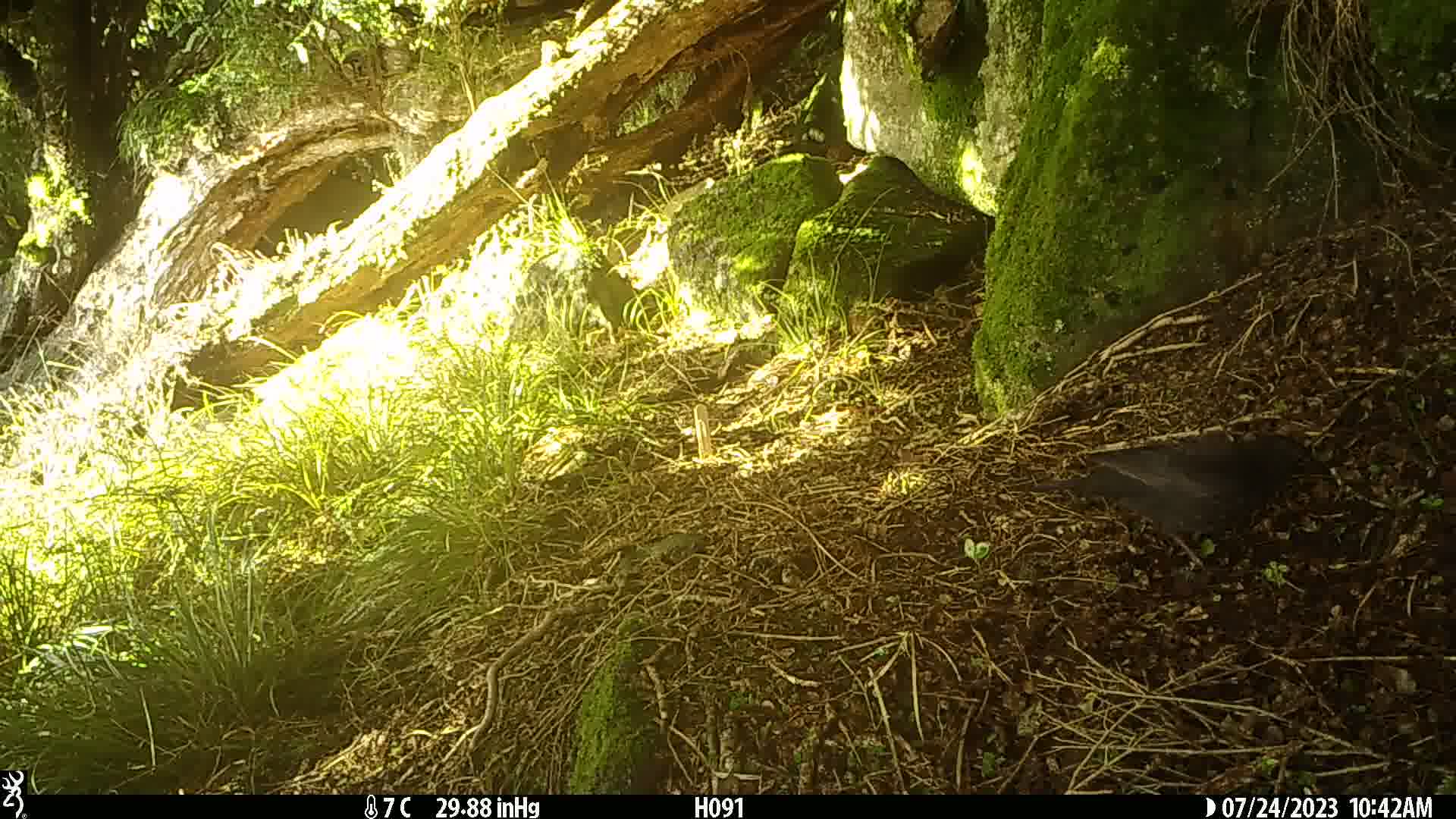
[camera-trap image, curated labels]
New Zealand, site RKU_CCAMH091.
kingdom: Animalia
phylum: Chordata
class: Aves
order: Passeriformes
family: Turdidae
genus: Turdus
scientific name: Turdus merula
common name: eurasian blackbird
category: blackbird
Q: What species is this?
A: Blackbird (eurasian blackbird) (Turdus merula).